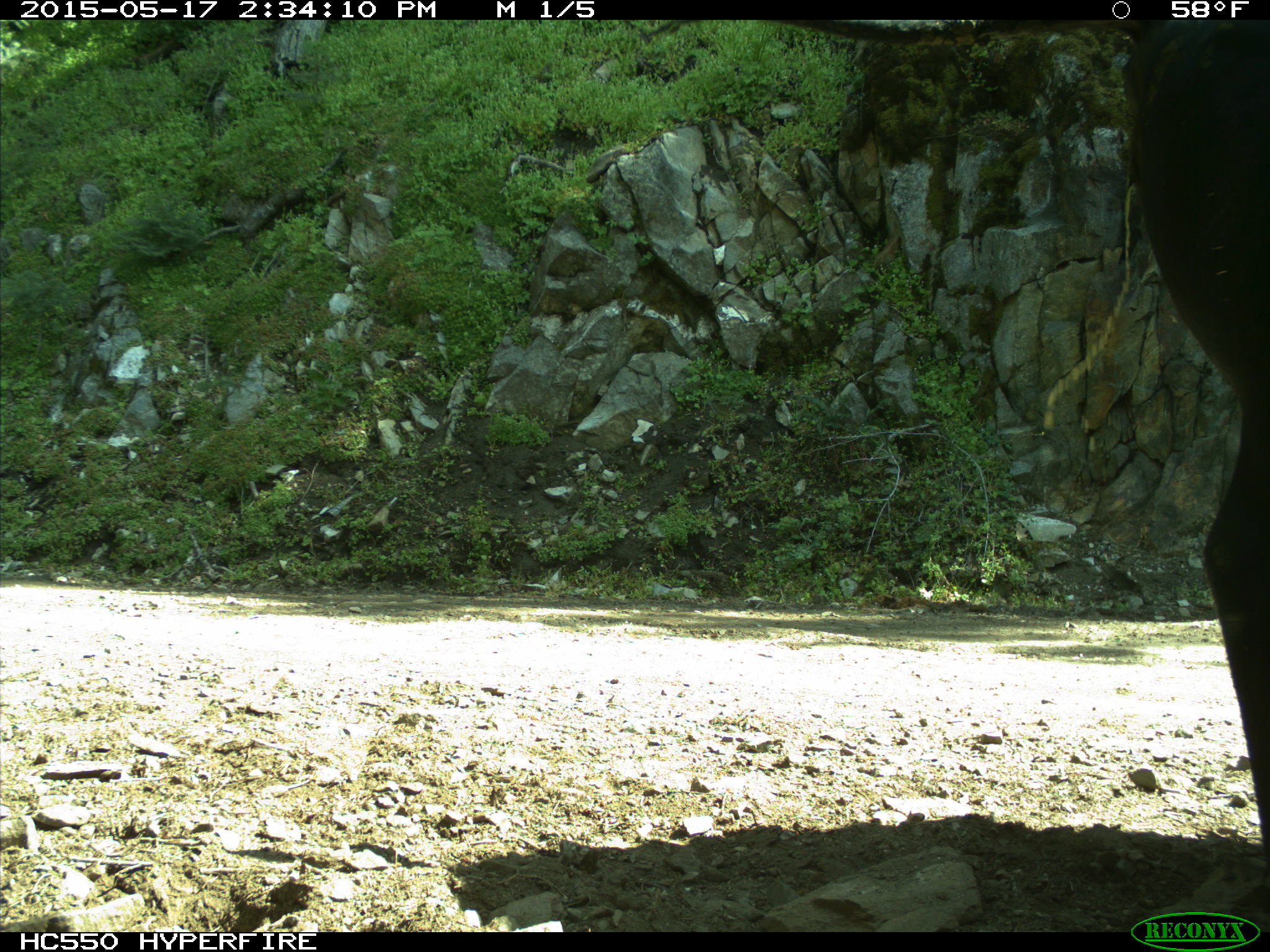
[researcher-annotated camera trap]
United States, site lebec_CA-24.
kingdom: Animalia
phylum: Chordata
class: Mammalia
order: Artiodactyla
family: Bovidae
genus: Bos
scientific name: Bos taurus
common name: domestic cow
Bos taurus (domestic cow).